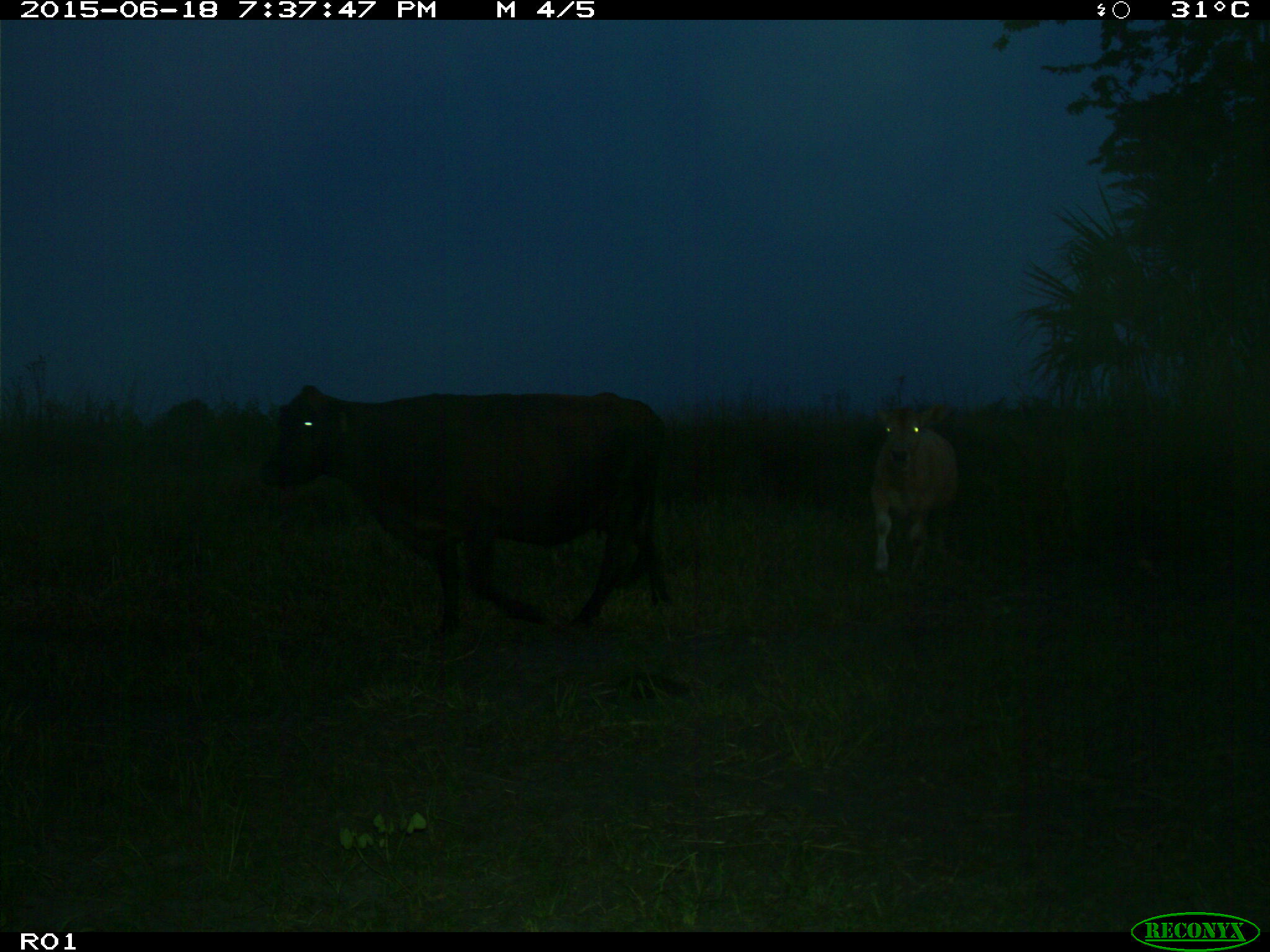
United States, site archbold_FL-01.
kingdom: Animalia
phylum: Chordata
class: Mammalia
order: Artiodactyla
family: Bovidae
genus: Bos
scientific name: Bos taurus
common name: domestic cow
Bos taurus (domestic cow).